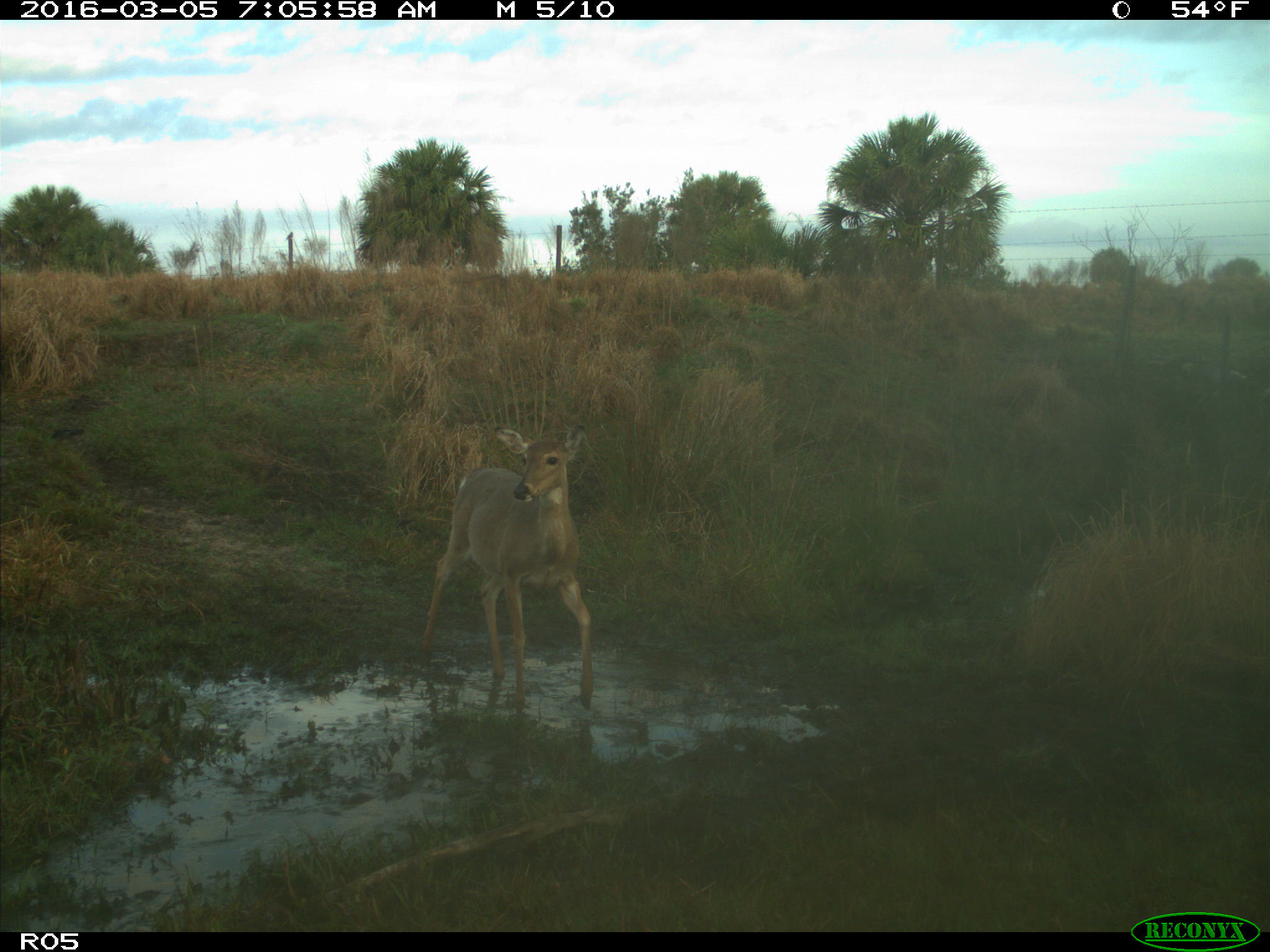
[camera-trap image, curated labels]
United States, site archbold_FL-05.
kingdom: Animalia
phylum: Chordata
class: Mammalia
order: Artiodactyla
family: Cervidae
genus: Odocoileus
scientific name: Odocoileus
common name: deer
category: unidentified deer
Unidentified deer (deer) (Odocoileus).